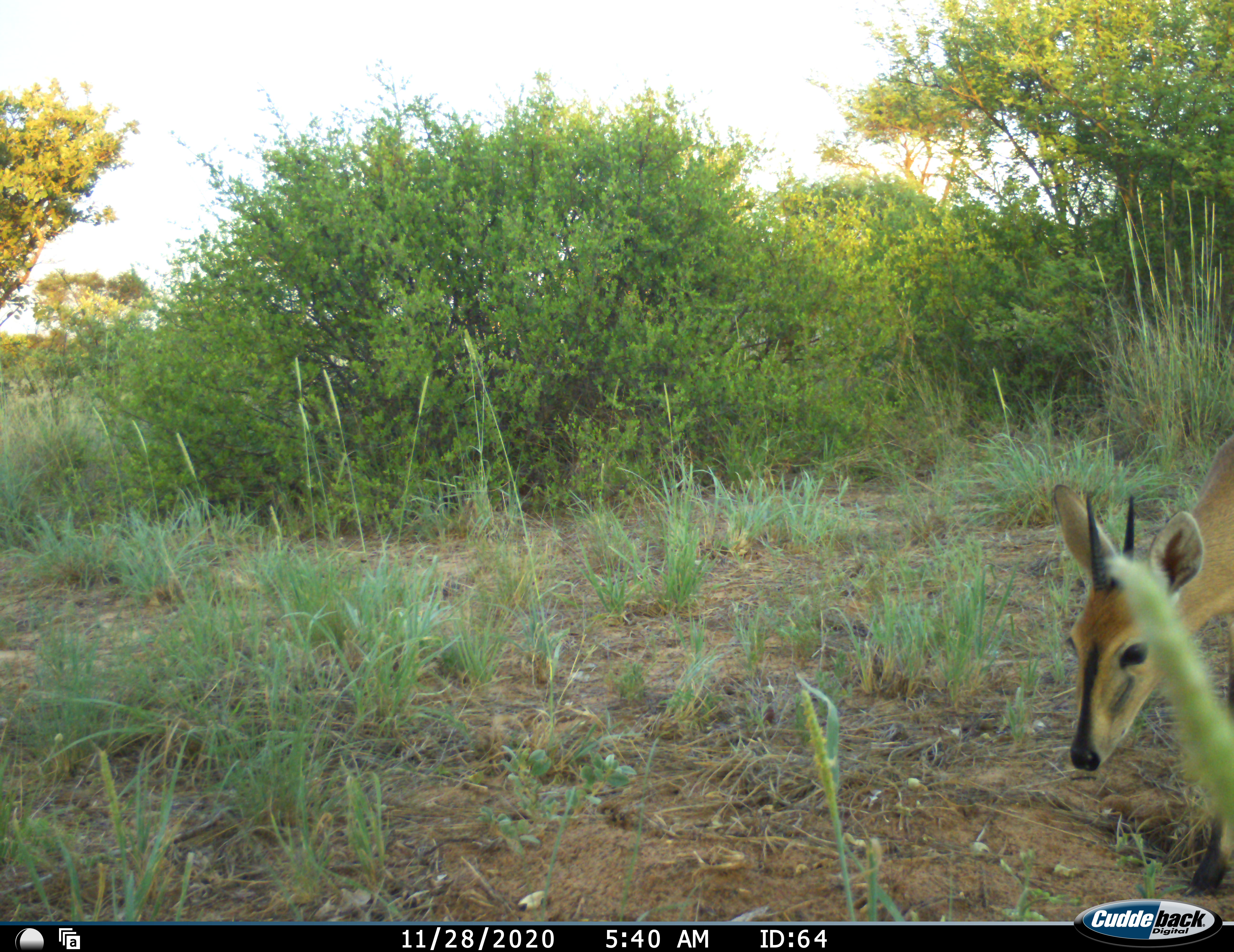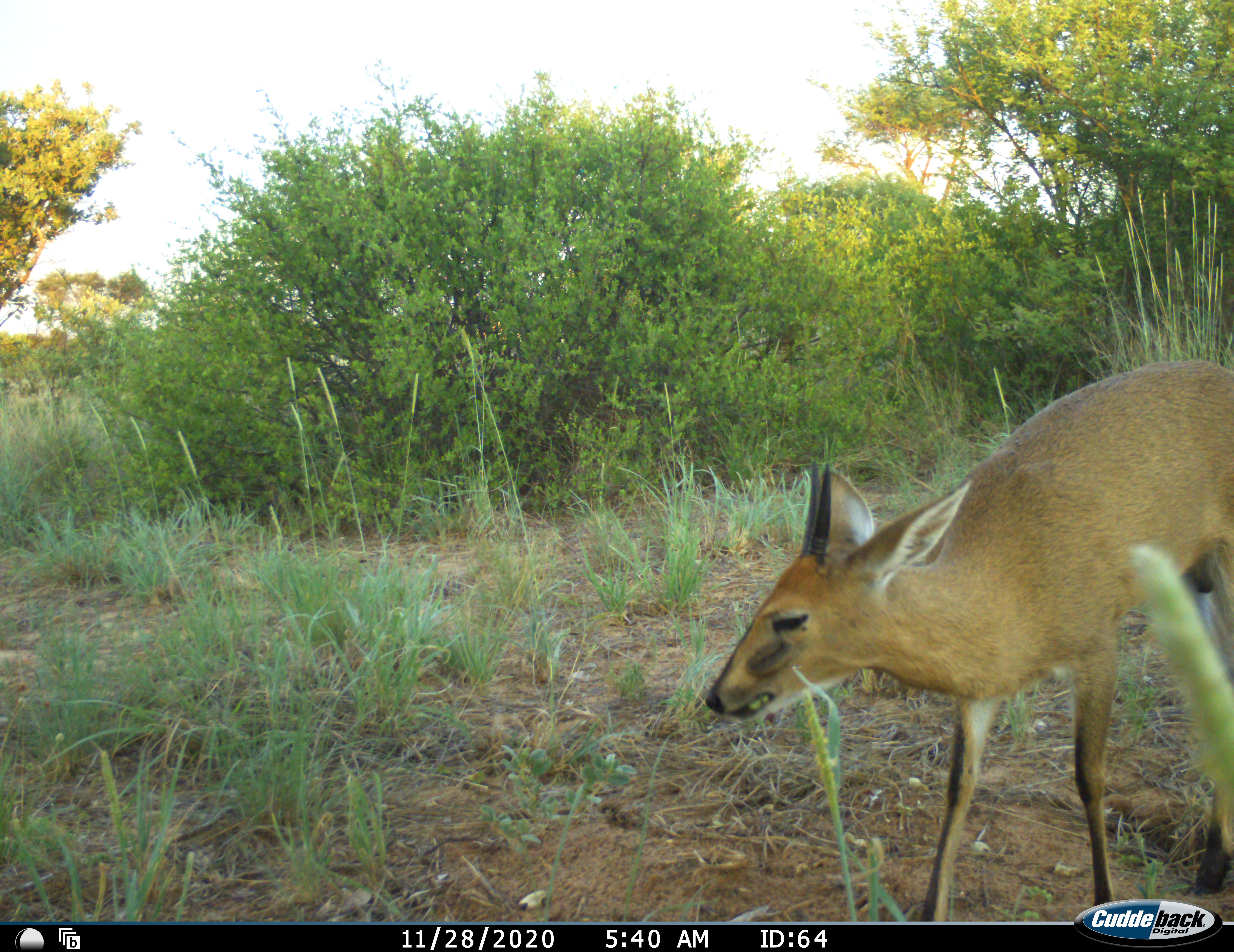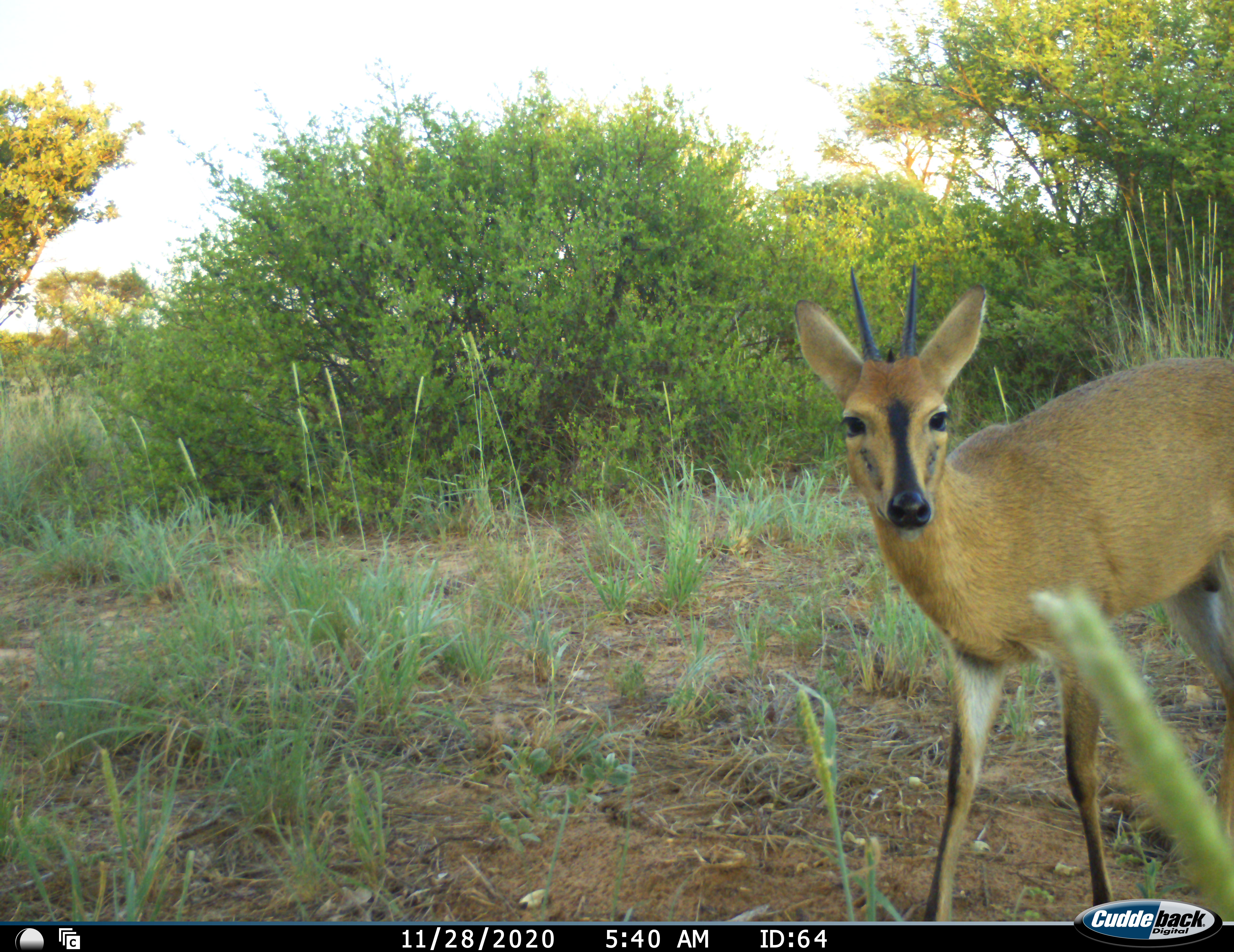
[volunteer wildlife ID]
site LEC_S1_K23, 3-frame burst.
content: unidentified animal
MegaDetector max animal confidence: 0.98